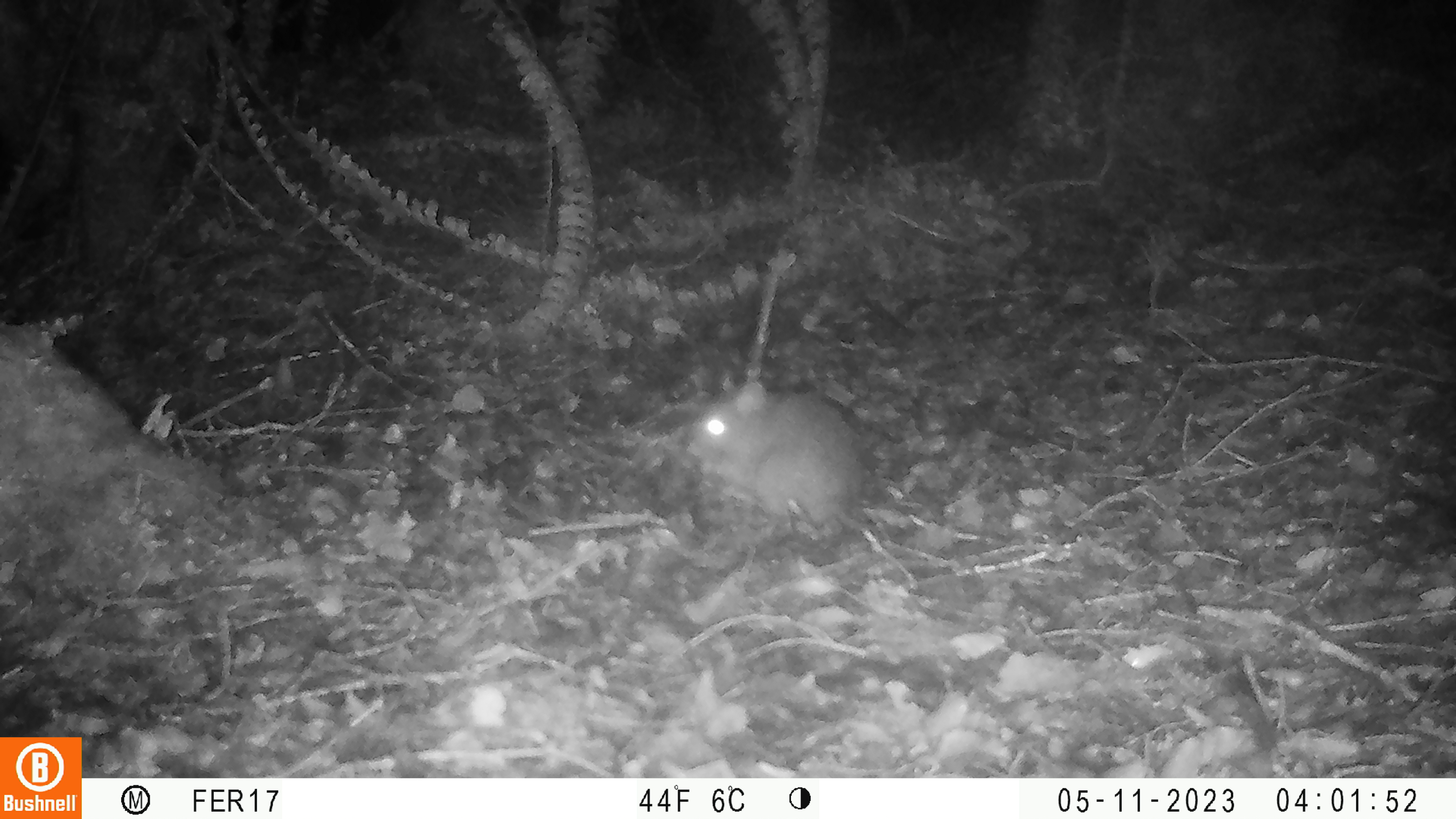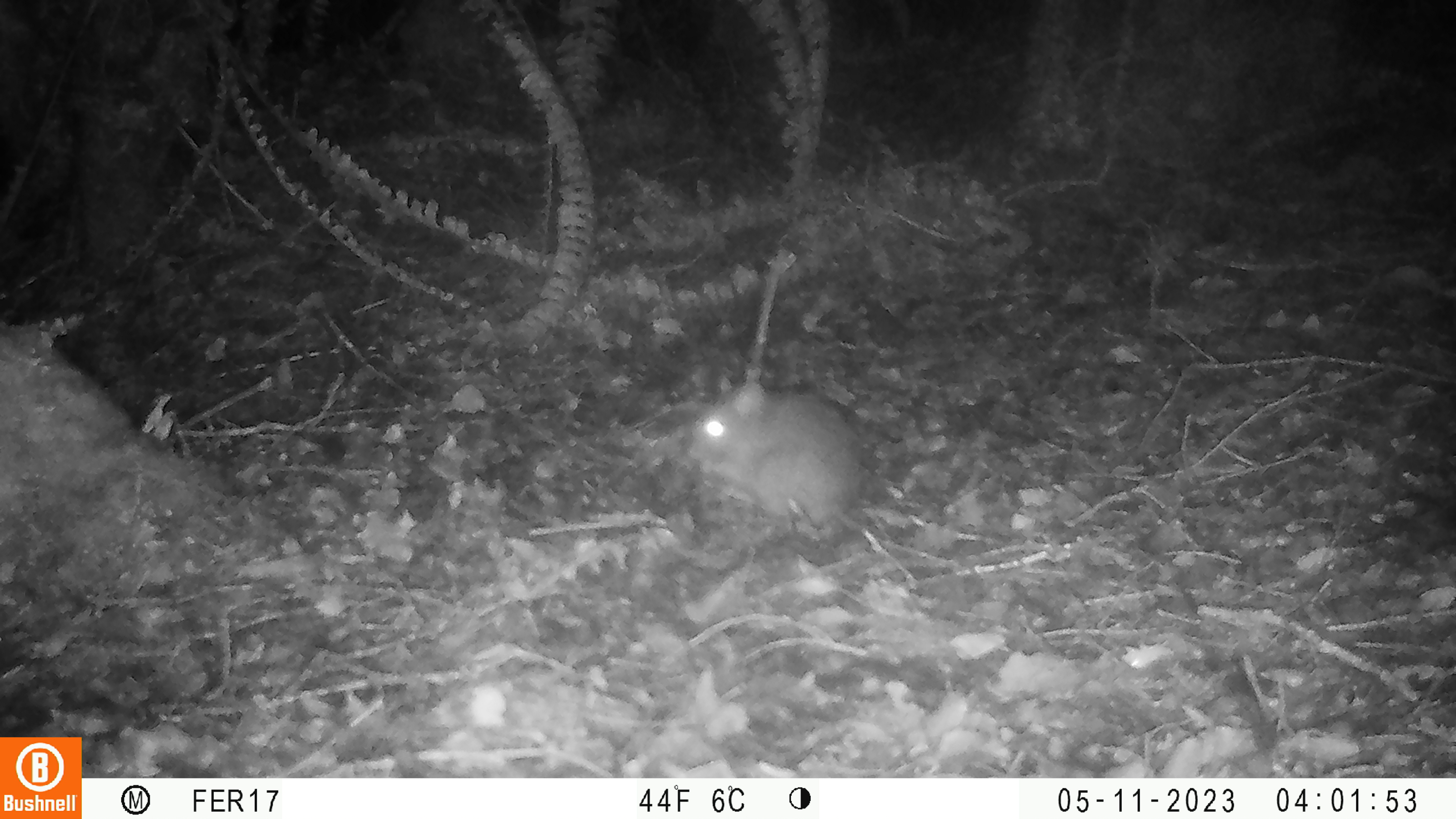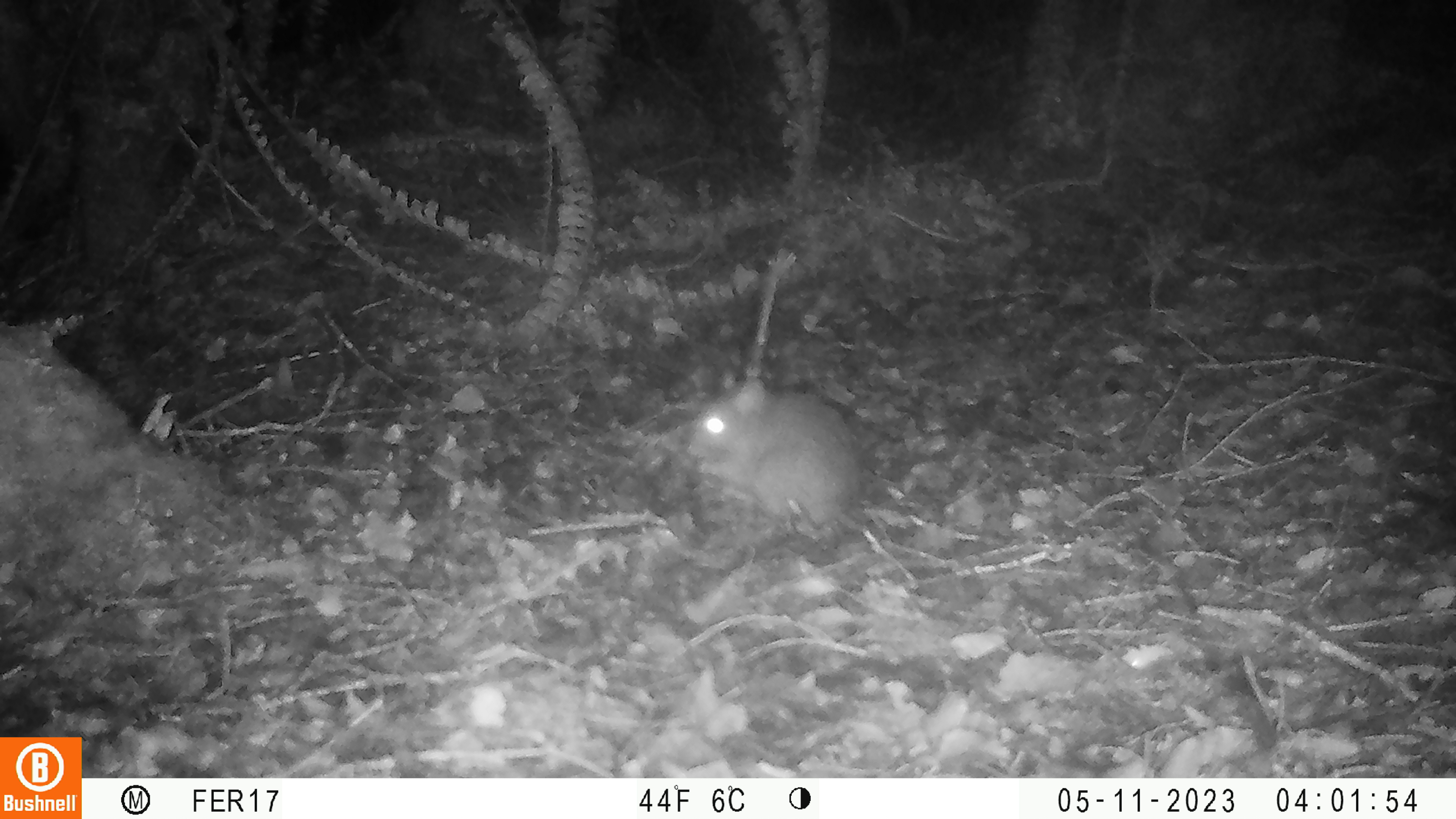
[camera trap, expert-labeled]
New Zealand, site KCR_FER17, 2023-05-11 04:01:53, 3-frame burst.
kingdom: Animalia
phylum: Chordata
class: Mammalia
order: Rodentia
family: Muridae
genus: Rattus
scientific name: Rattus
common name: rat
Rat (Rattus).